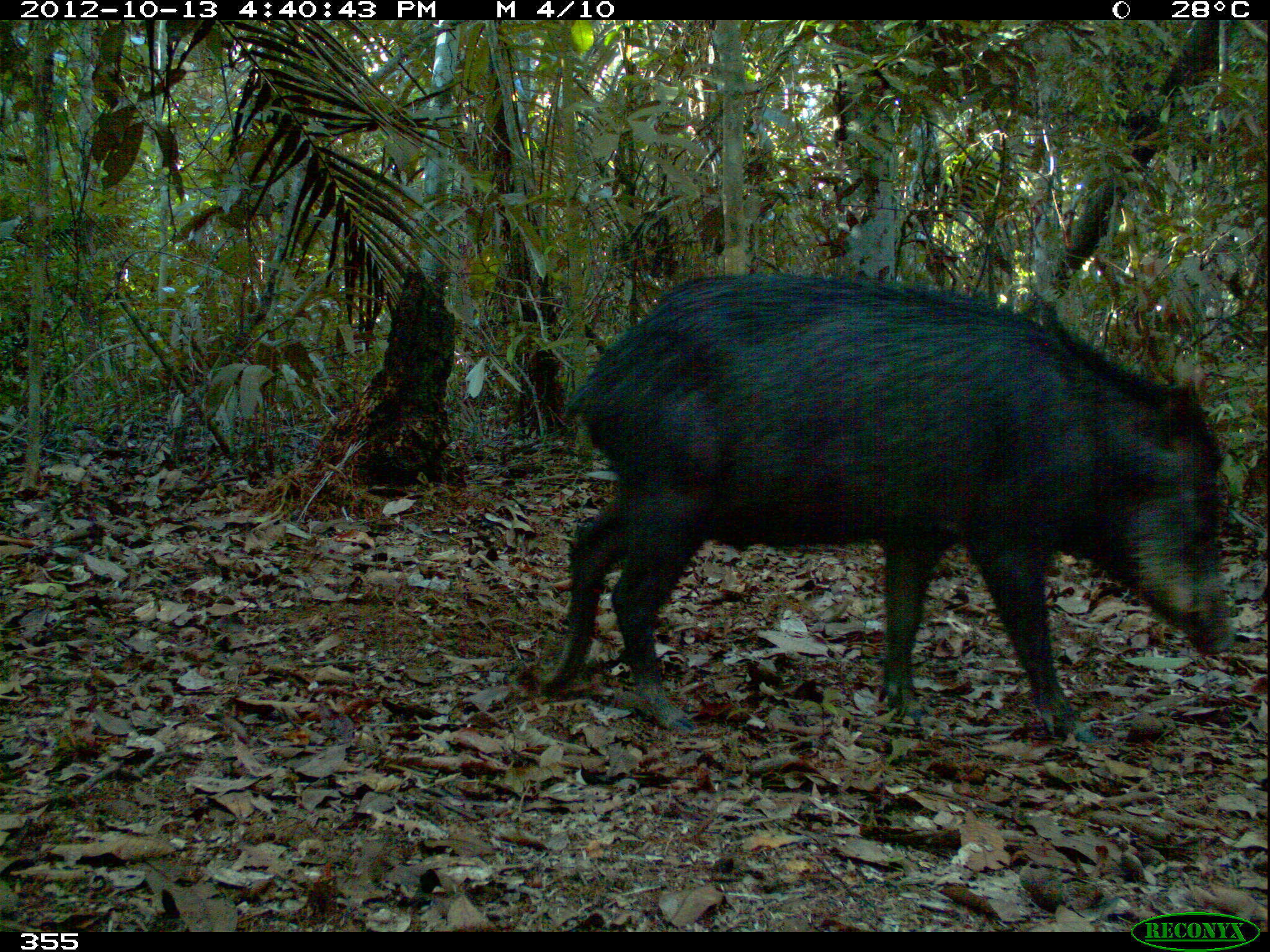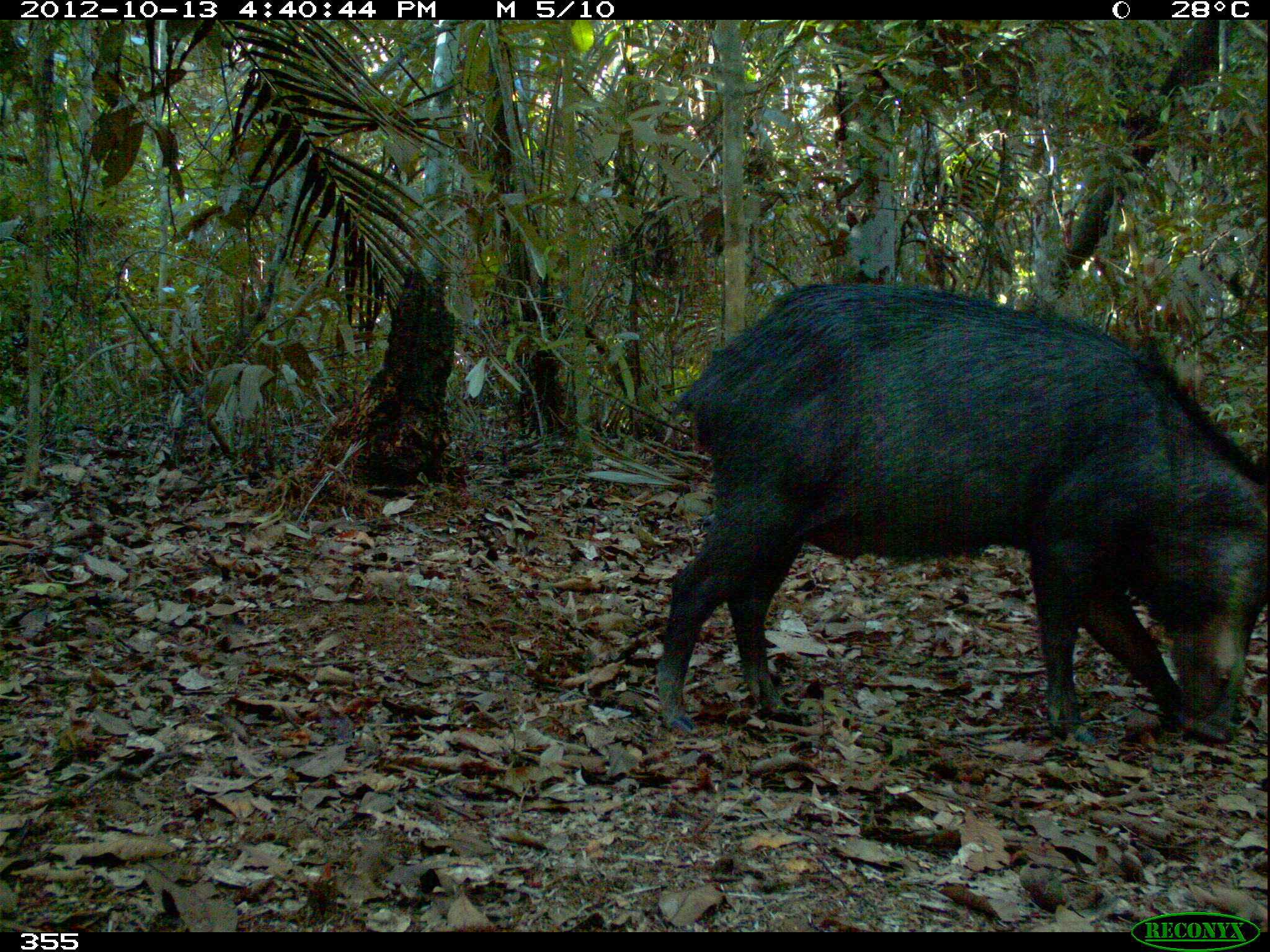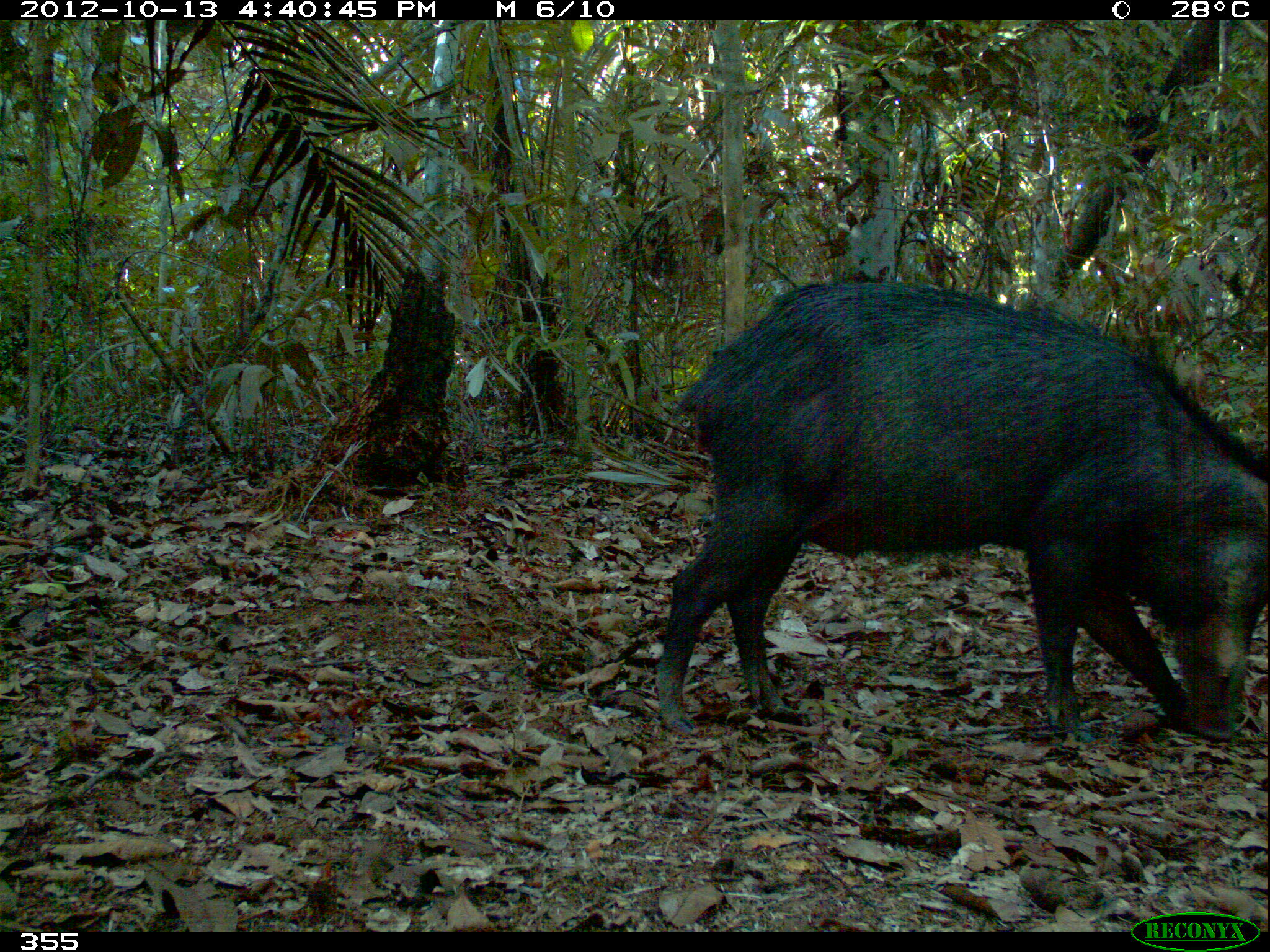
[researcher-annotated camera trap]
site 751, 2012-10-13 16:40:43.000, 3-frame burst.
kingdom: Animalia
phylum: Chordata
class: Mammalia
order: Artiodactyla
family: Tayassuidae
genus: Tayassu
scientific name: Tayassu pecari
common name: white-lipped peccary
Tayassu pecari (white-lipped peccary).